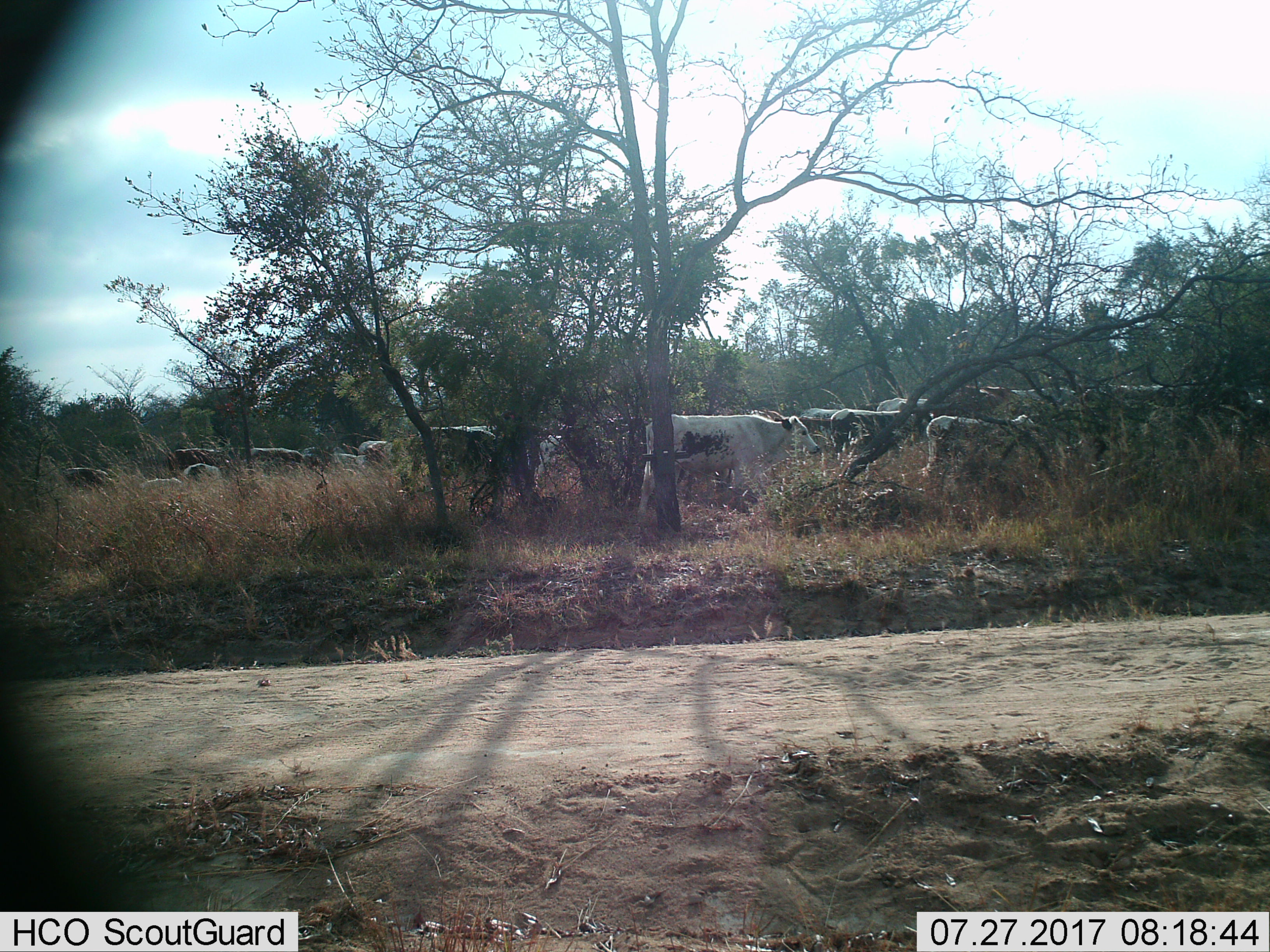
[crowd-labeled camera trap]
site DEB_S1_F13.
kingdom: Animalia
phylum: Chordata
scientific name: Vertebrata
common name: domestic animal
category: domesticanimal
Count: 11-50.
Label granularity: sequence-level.